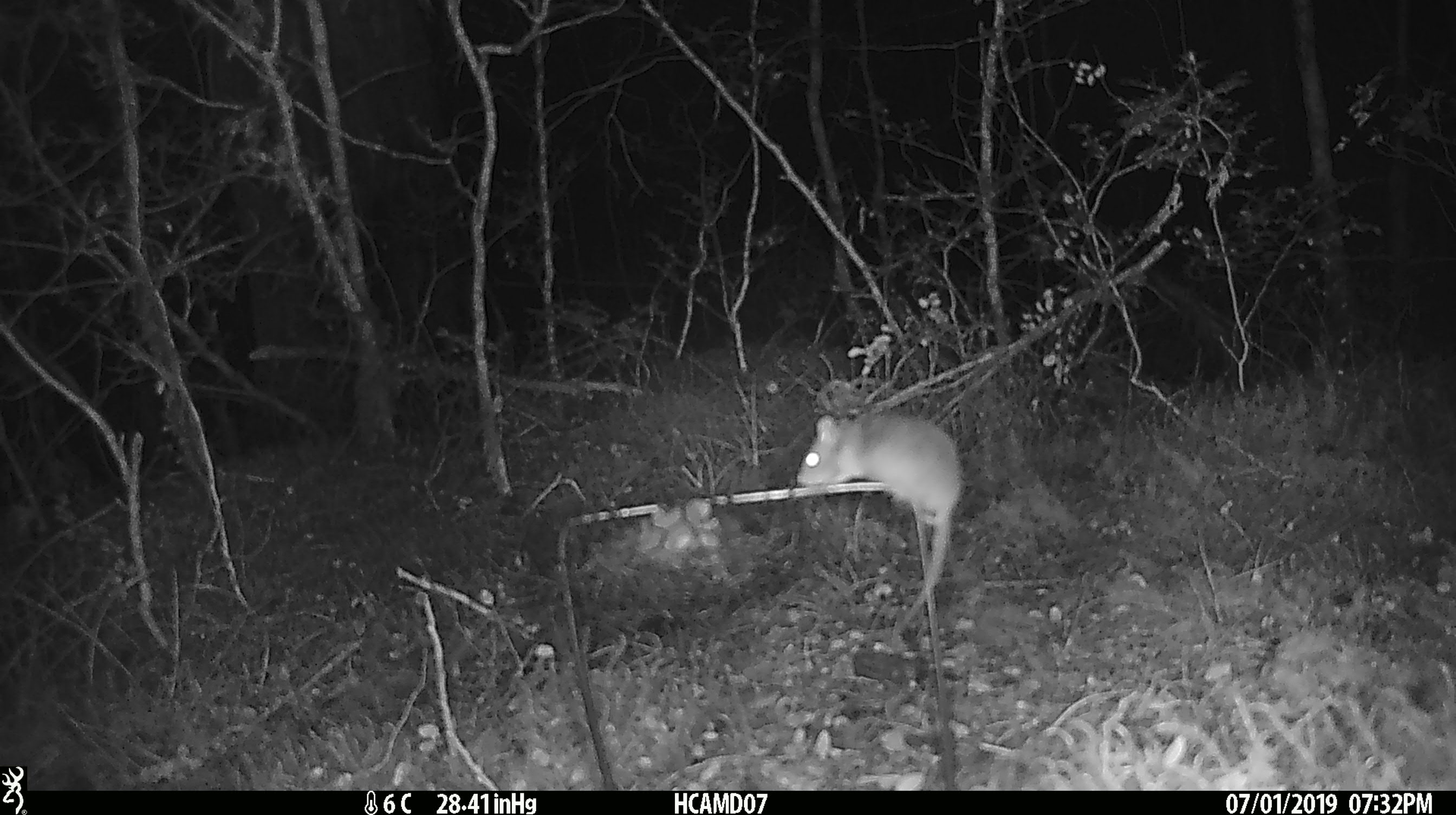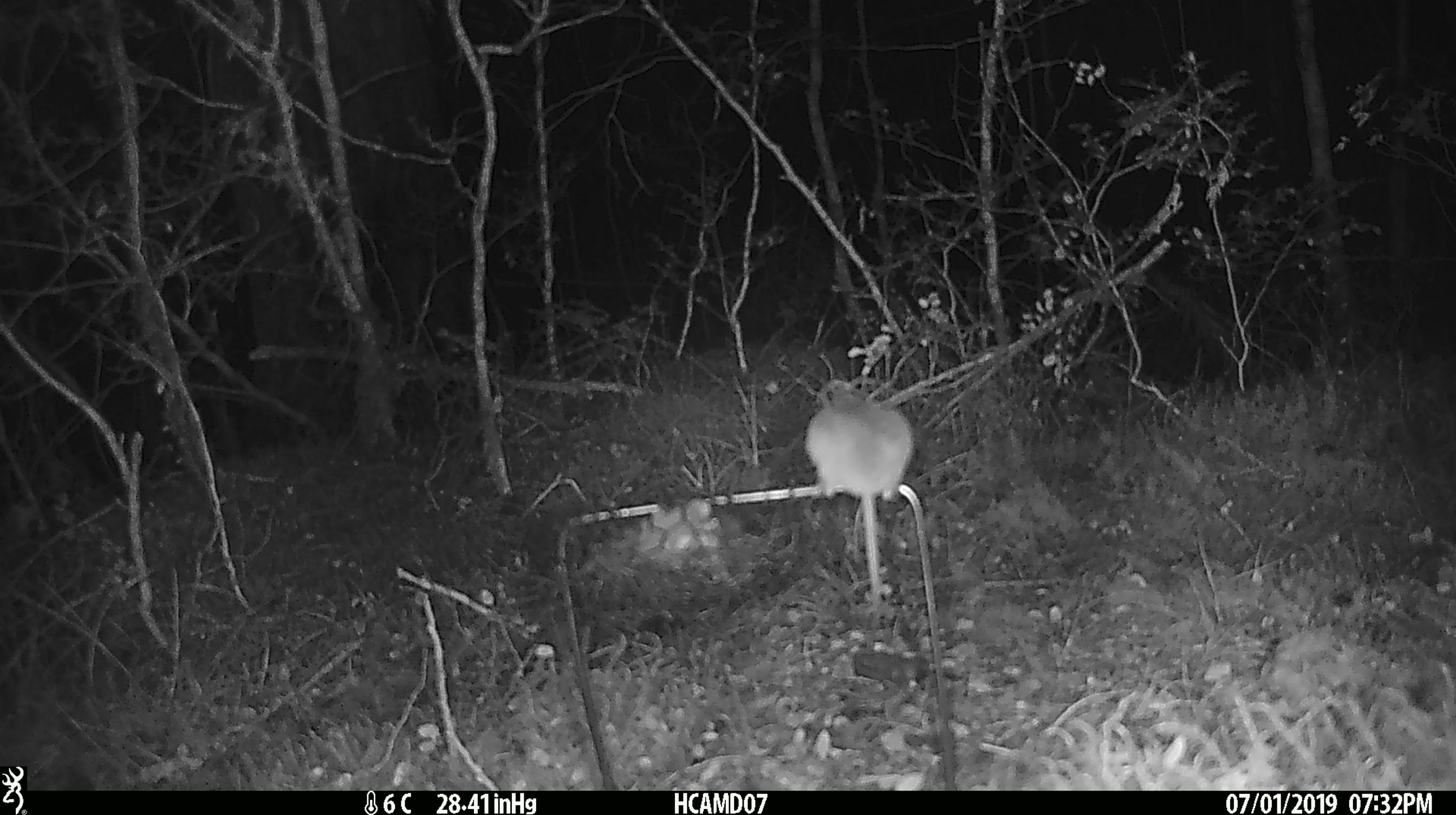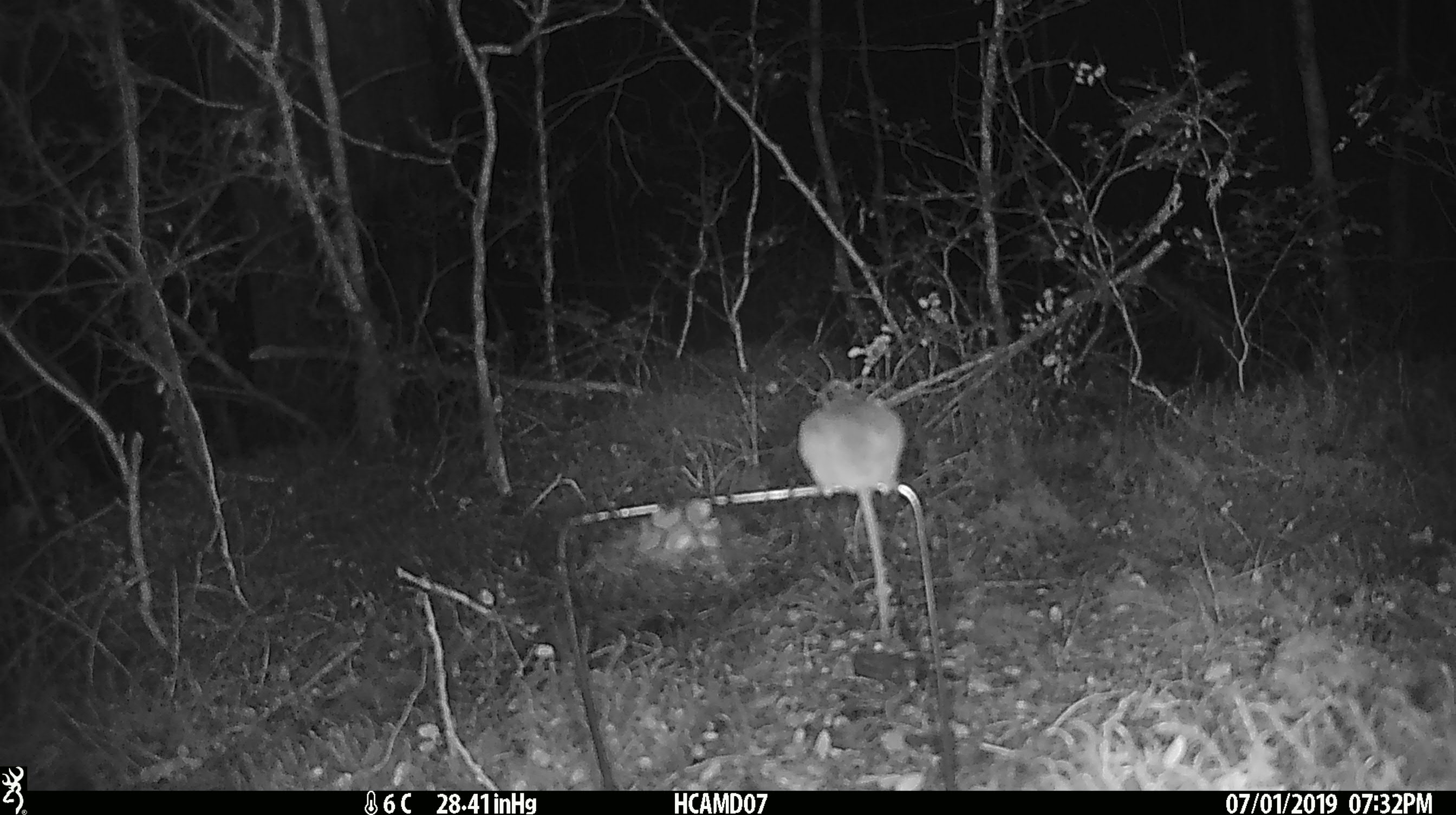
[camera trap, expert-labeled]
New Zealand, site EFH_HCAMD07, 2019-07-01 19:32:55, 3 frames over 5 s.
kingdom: Animalia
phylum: Chordata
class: Mammalia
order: Rodentia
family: Muridae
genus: Mus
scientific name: Mus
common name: mouse